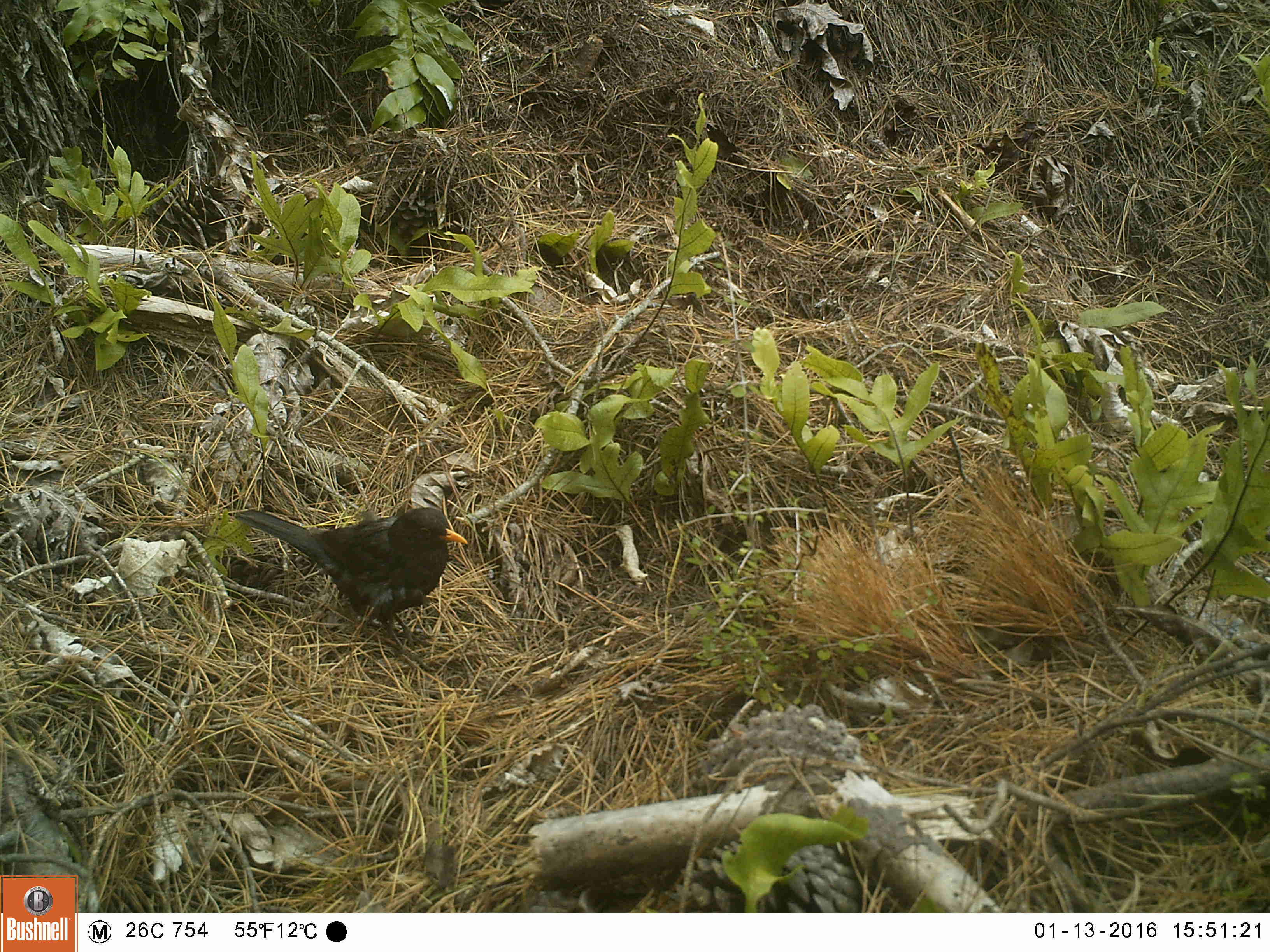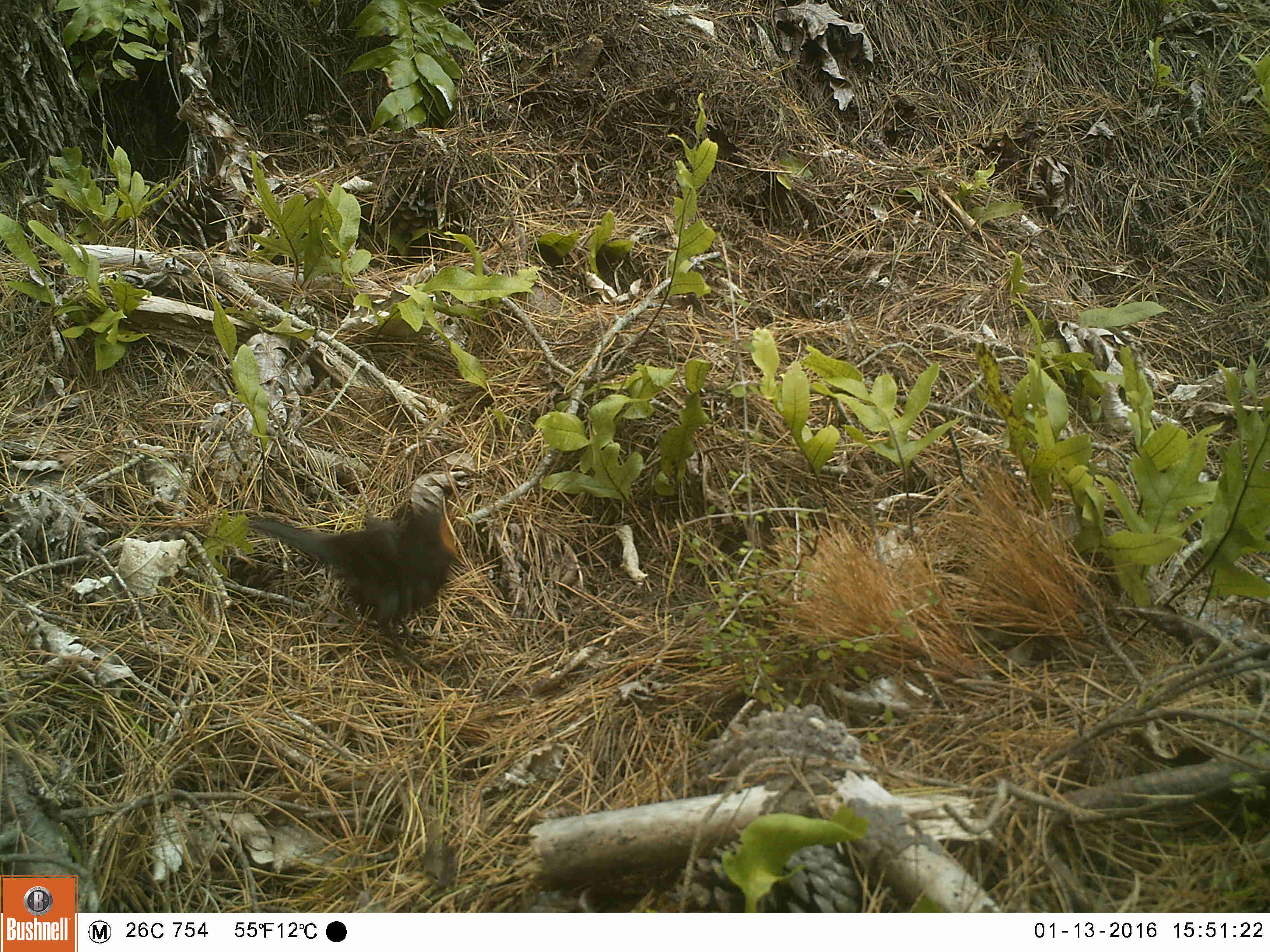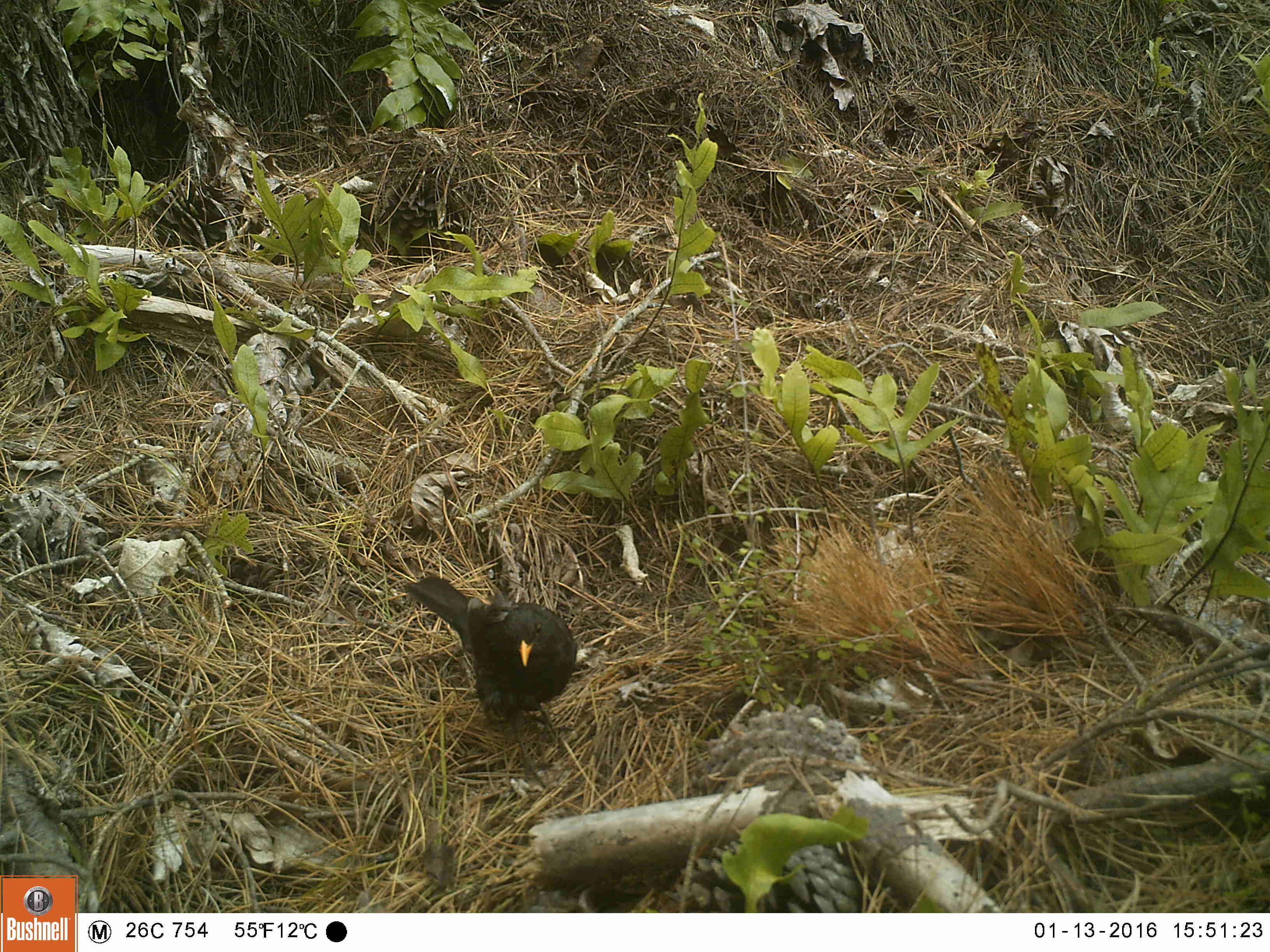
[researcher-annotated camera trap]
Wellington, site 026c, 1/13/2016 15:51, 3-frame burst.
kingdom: Animalia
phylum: Chordata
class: Aves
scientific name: Aves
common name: bird